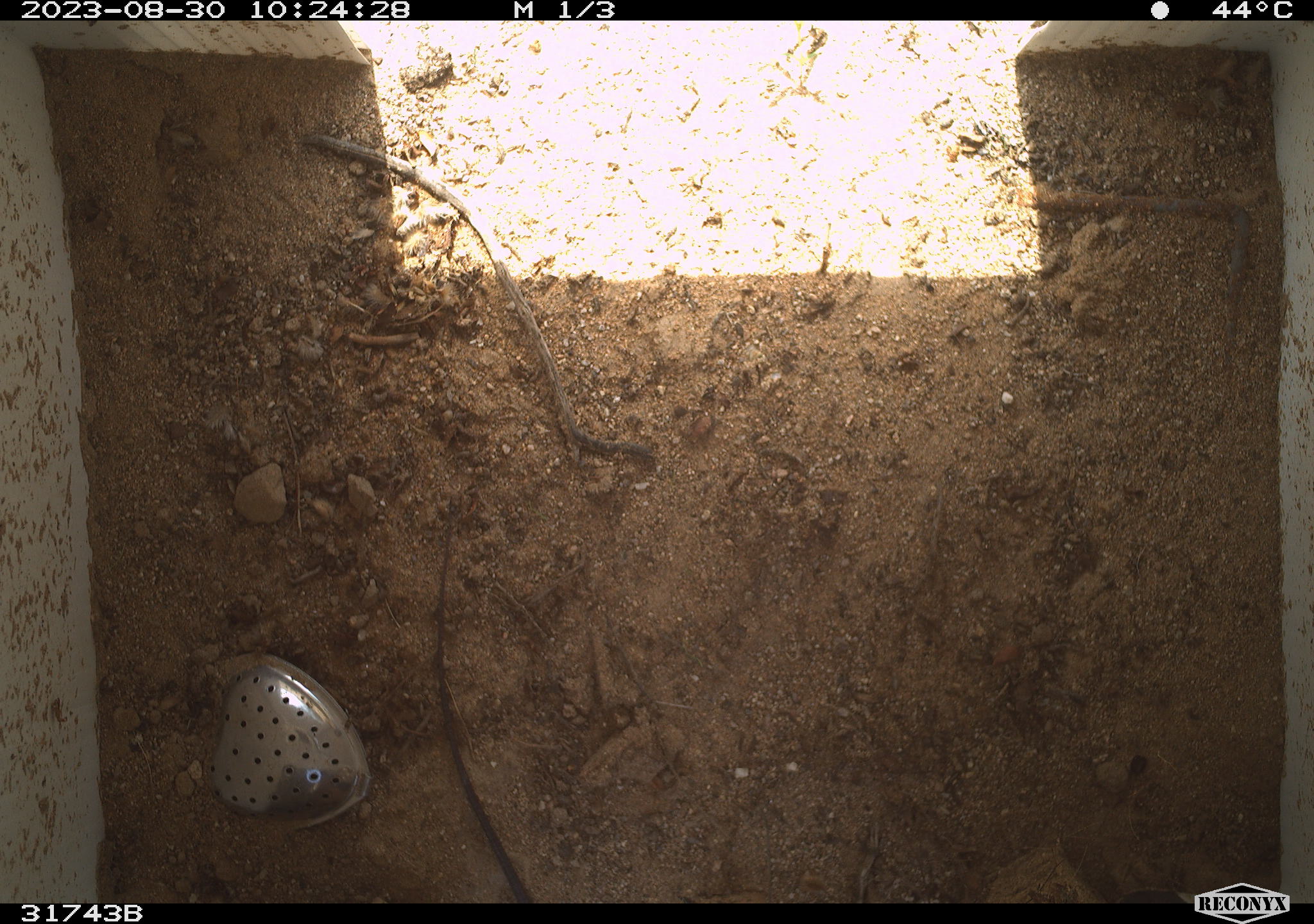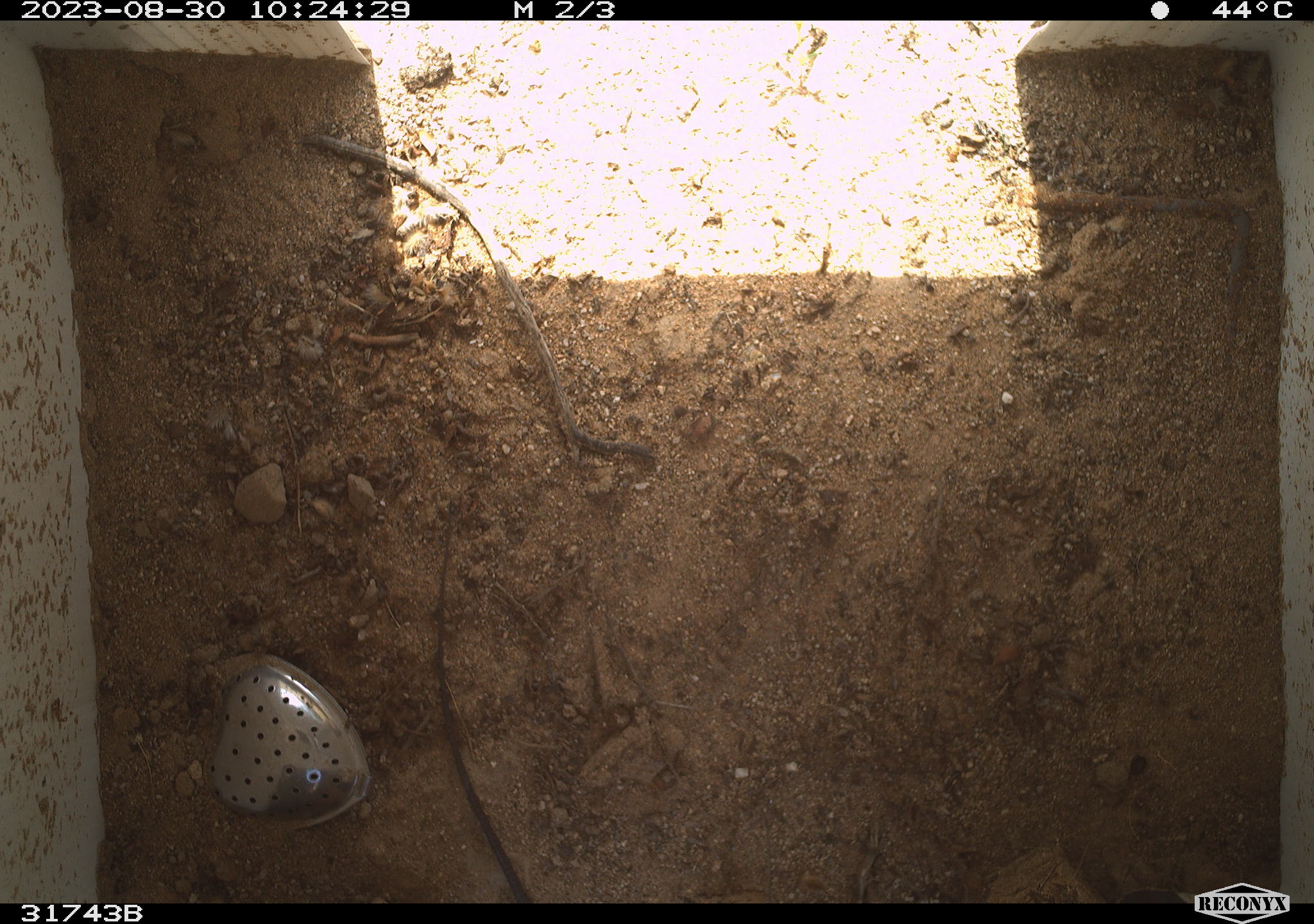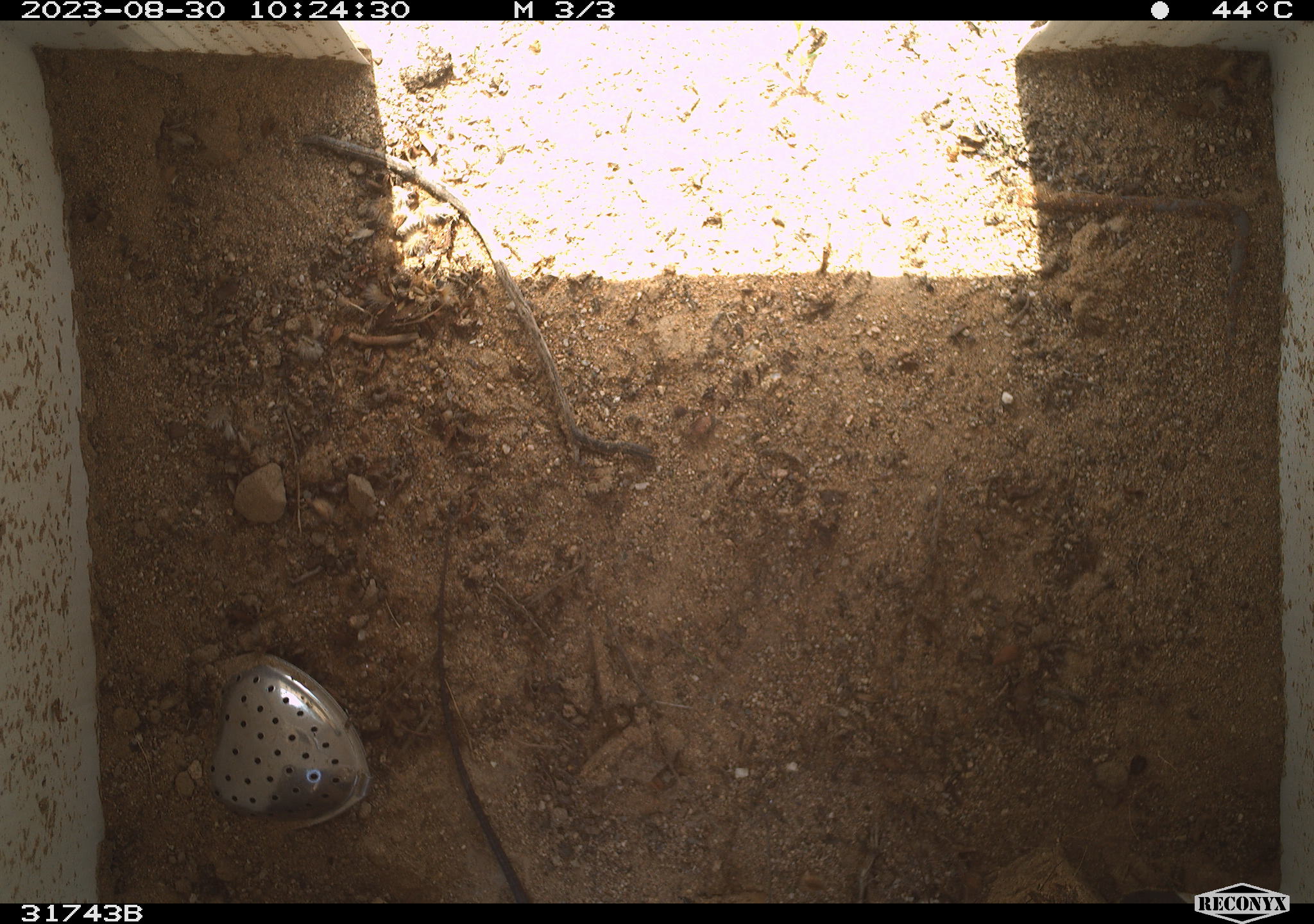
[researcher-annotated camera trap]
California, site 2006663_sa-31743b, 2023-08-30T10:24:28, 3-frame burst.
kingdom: Animalia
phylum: Chordata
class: Reptilia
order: Squamata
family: Teiidae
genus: Aspidoscelis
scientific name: Aspidoscelis tigris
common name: western whiptail